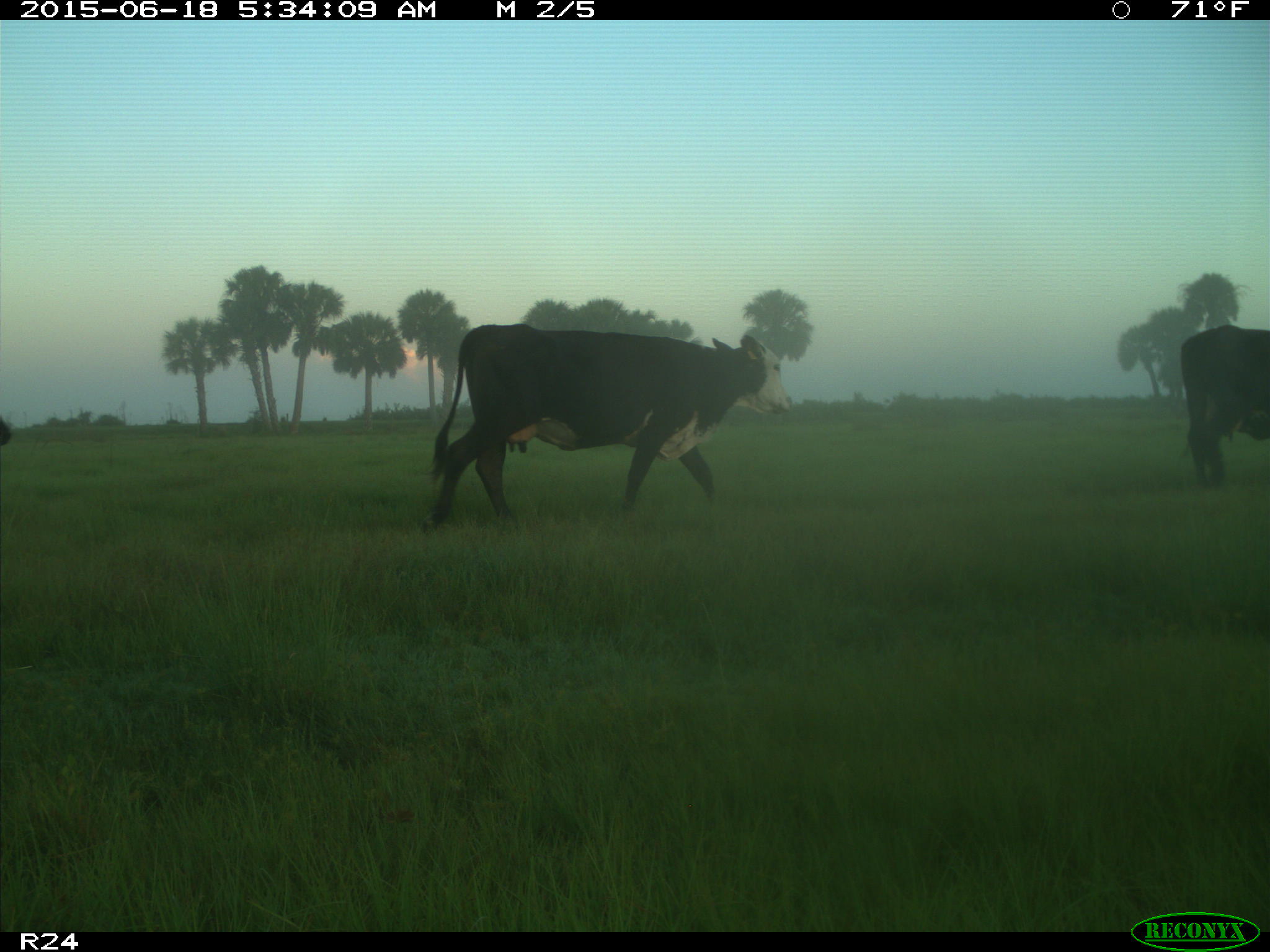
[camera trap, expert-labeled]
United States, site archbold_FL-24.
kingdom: Animalia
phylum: Chordata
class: Mammalia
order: Artiodactyla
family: Bovidae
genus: Bos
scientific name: Bos taurus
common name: domestic cow